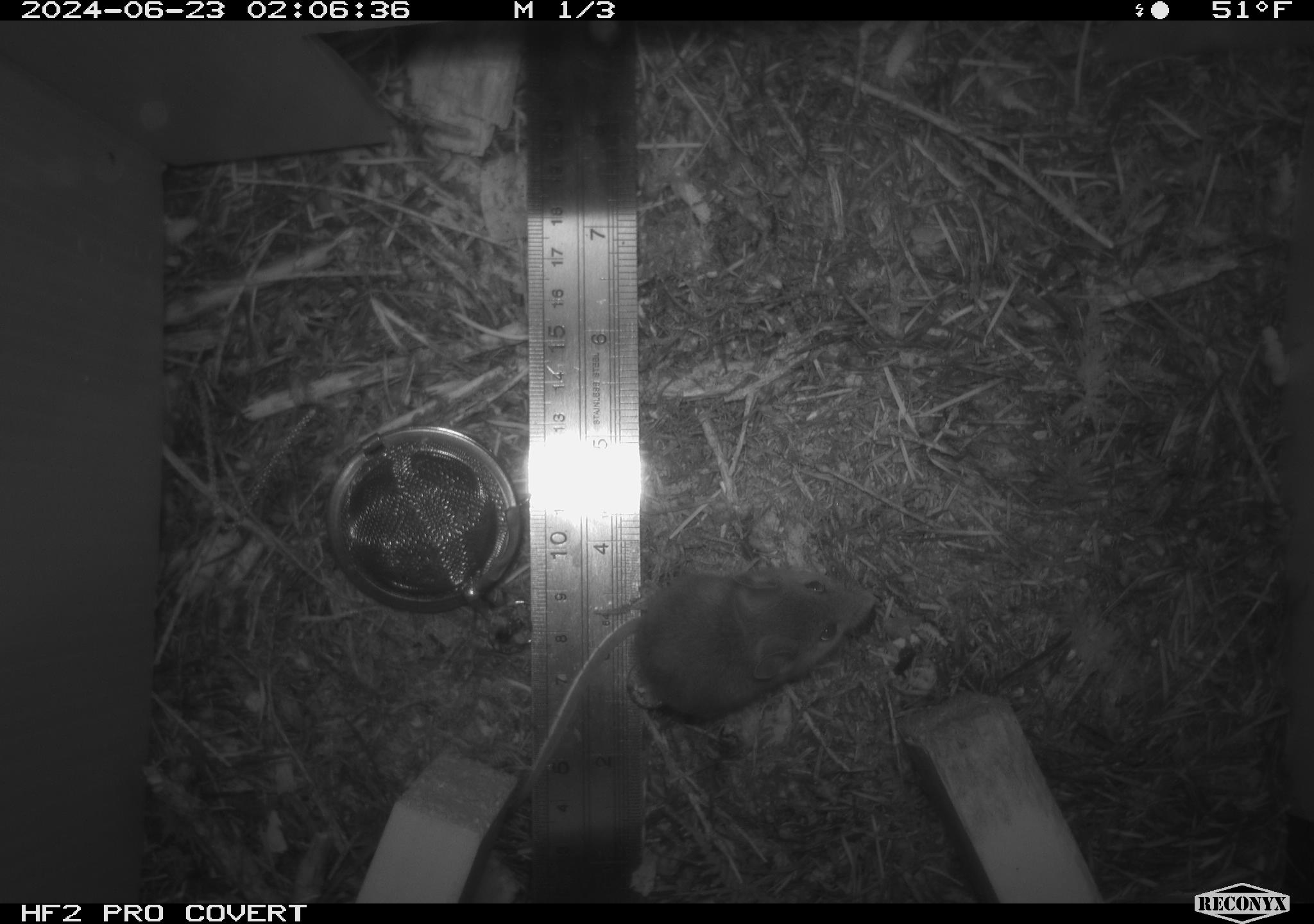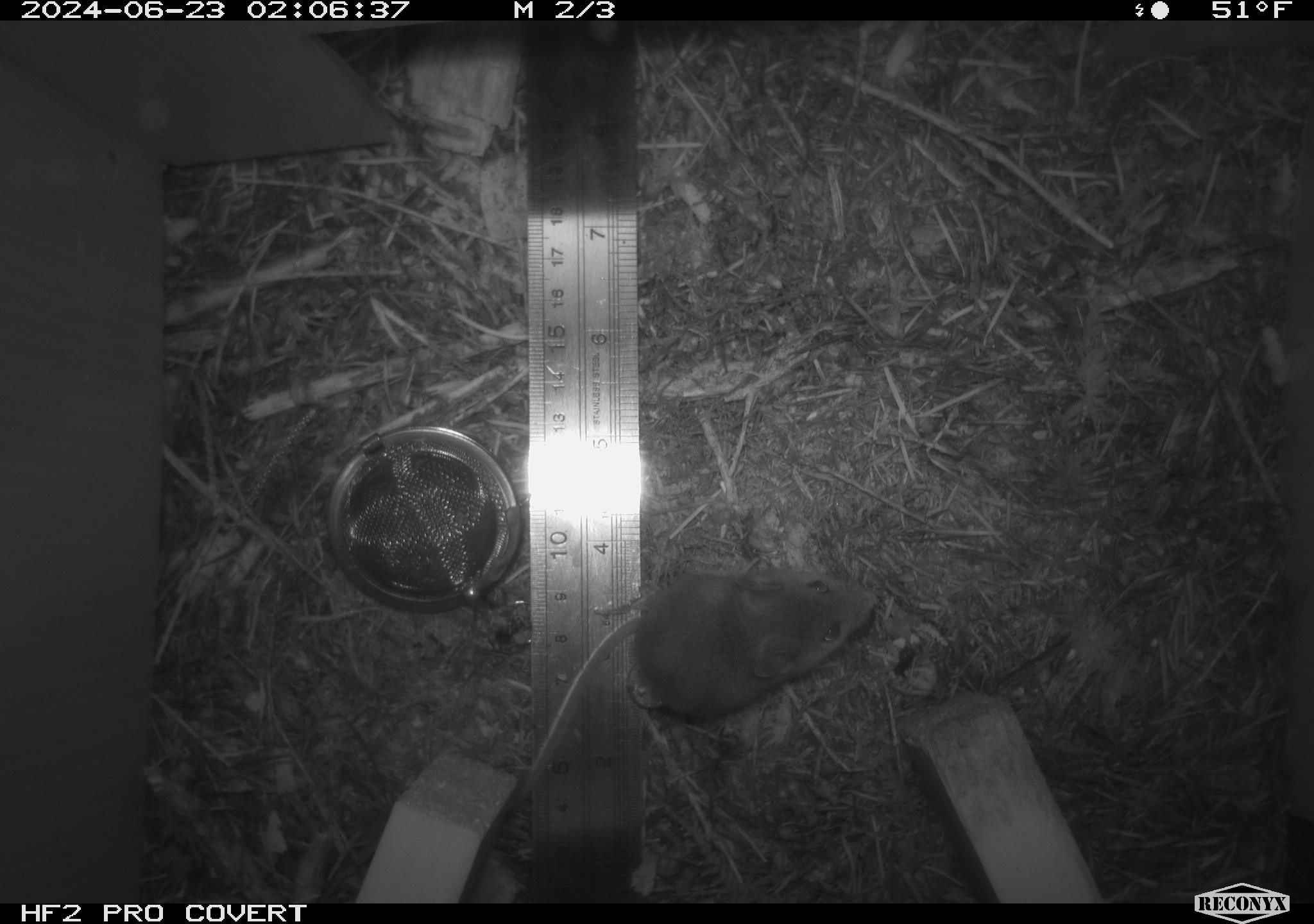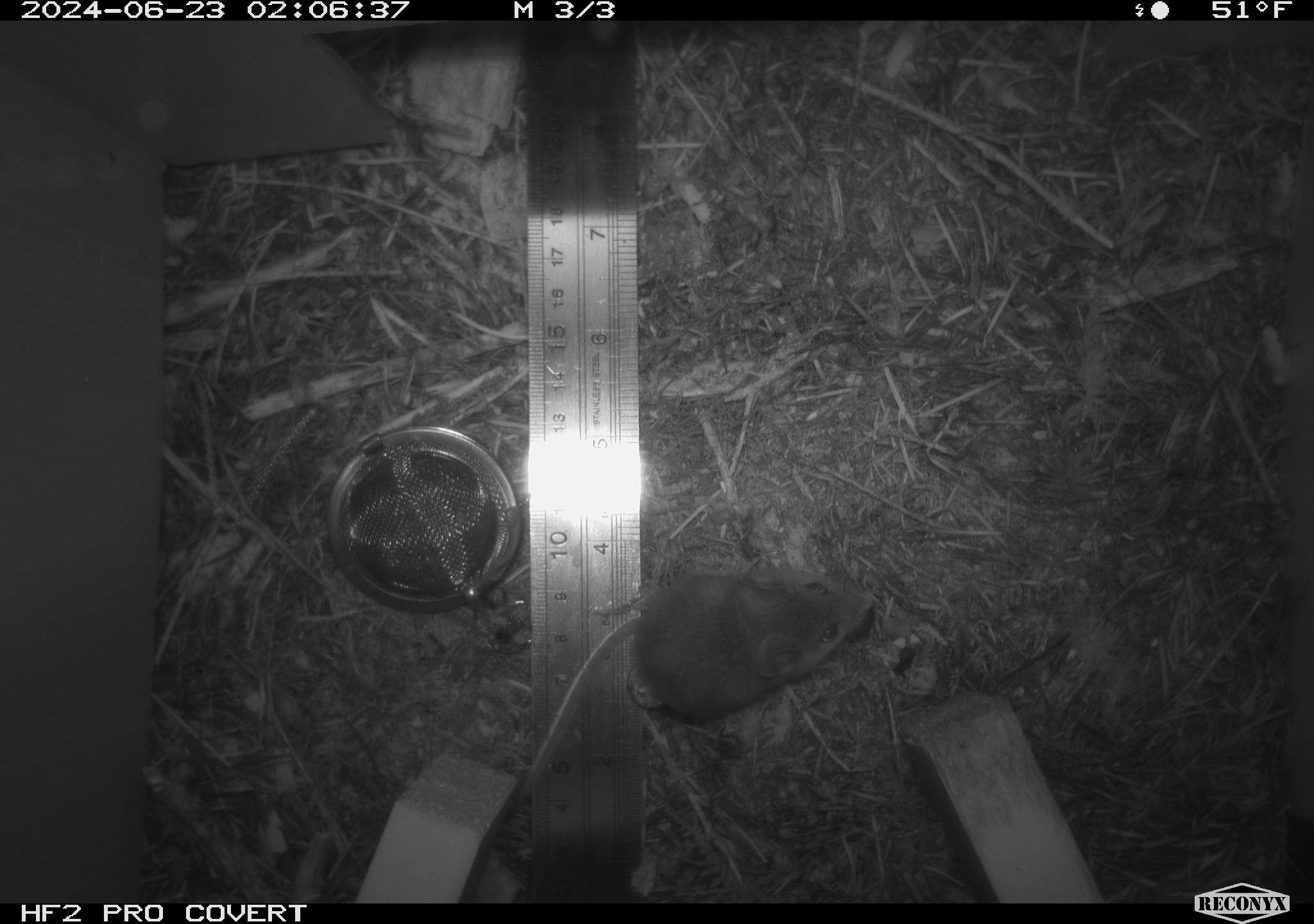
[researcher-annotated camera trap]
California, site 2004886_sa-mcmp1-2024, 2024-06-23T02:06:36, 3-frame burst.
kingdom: Animalia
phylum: Chordata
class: Mammalia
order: Rodentia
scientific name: Rodentia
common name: mouse species